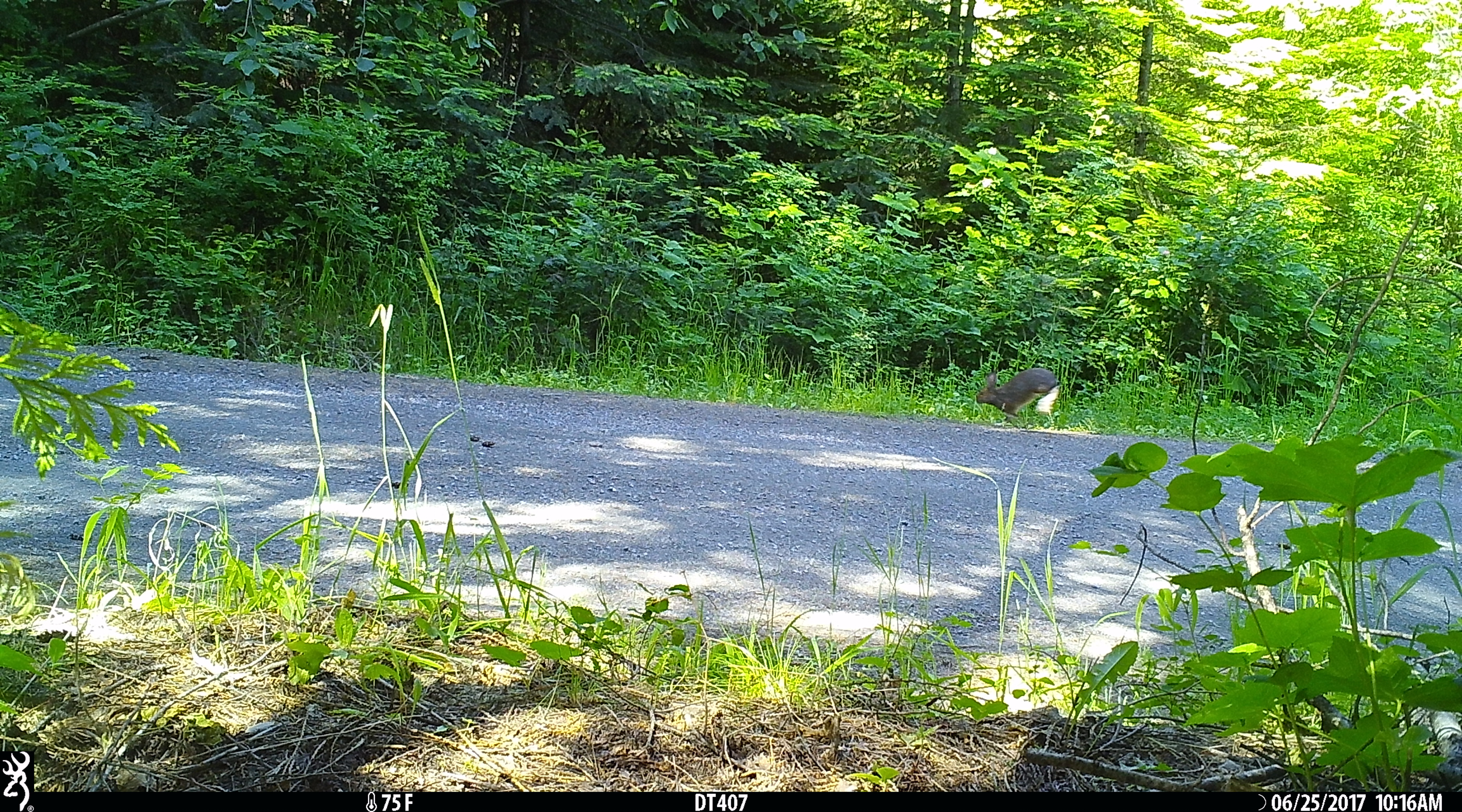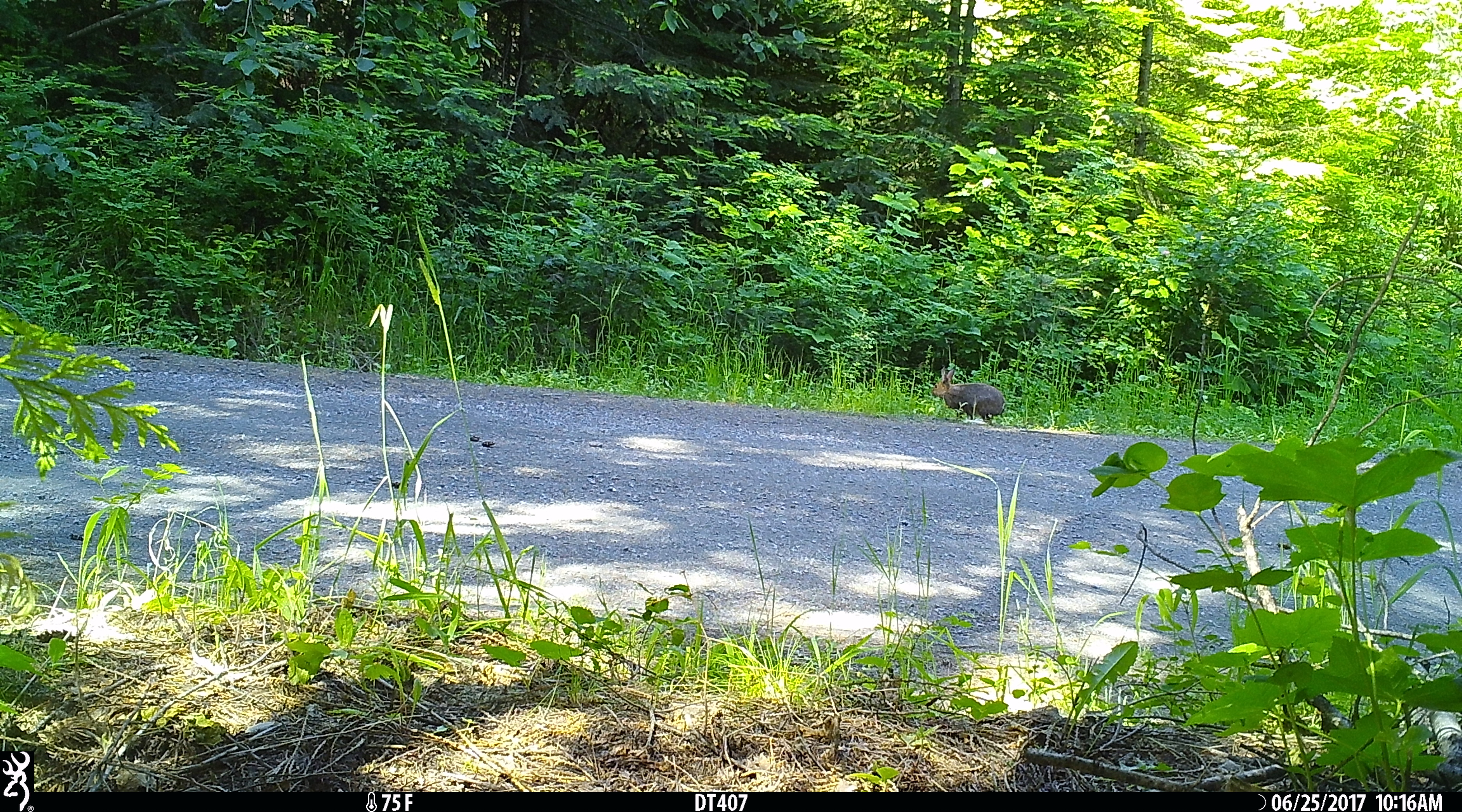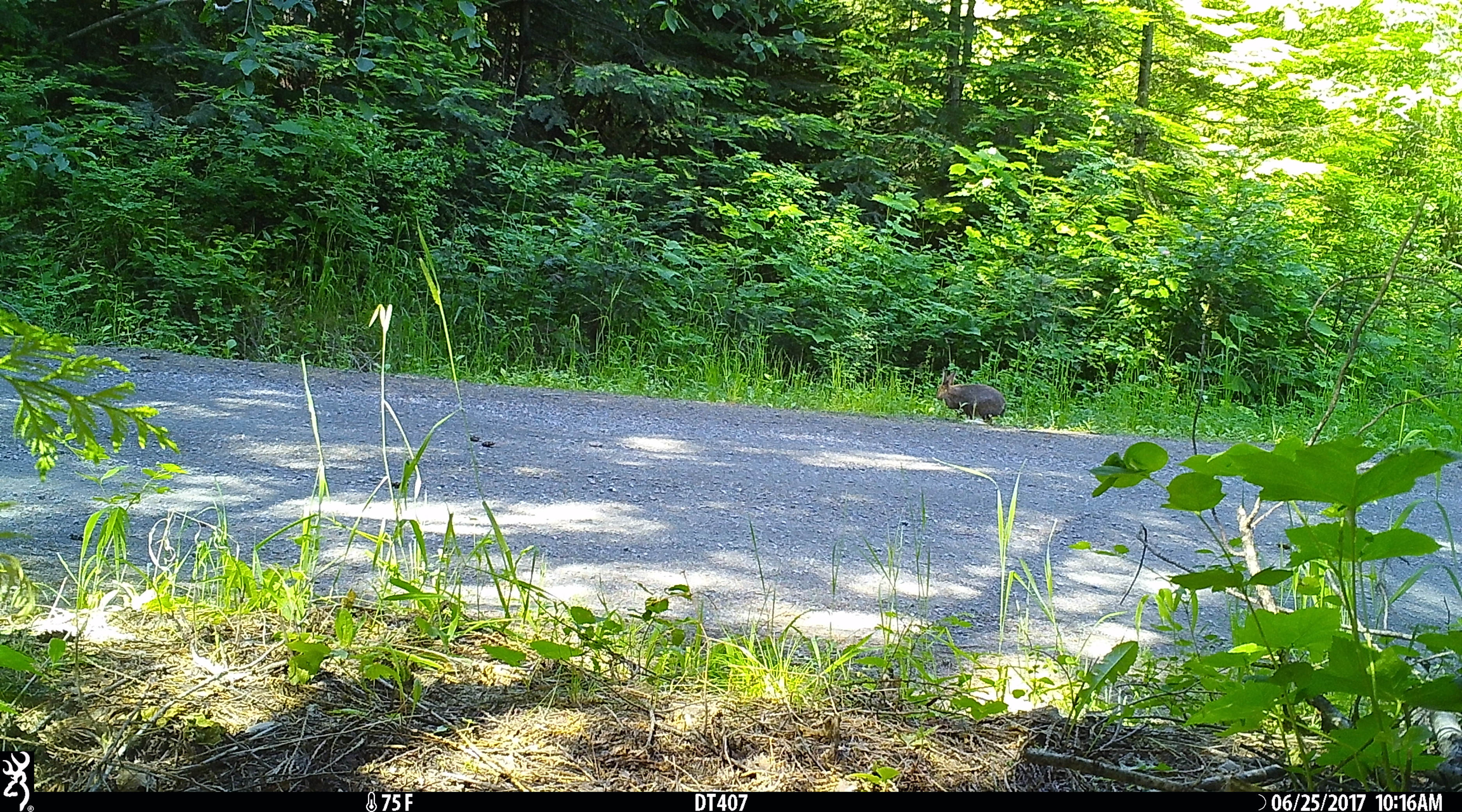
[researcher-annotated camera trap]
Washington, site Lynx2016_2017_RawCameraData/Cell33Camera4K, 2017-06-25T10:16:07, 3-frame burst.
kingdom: Animalia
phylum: Chordata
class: Mammalia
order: Lagomorpha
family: Leporidae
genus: Lepus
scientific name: Lepus americanus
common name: snowshoe hare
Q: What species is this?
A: Lepus americanus (snowshoe hare).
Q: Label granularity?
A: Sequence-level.